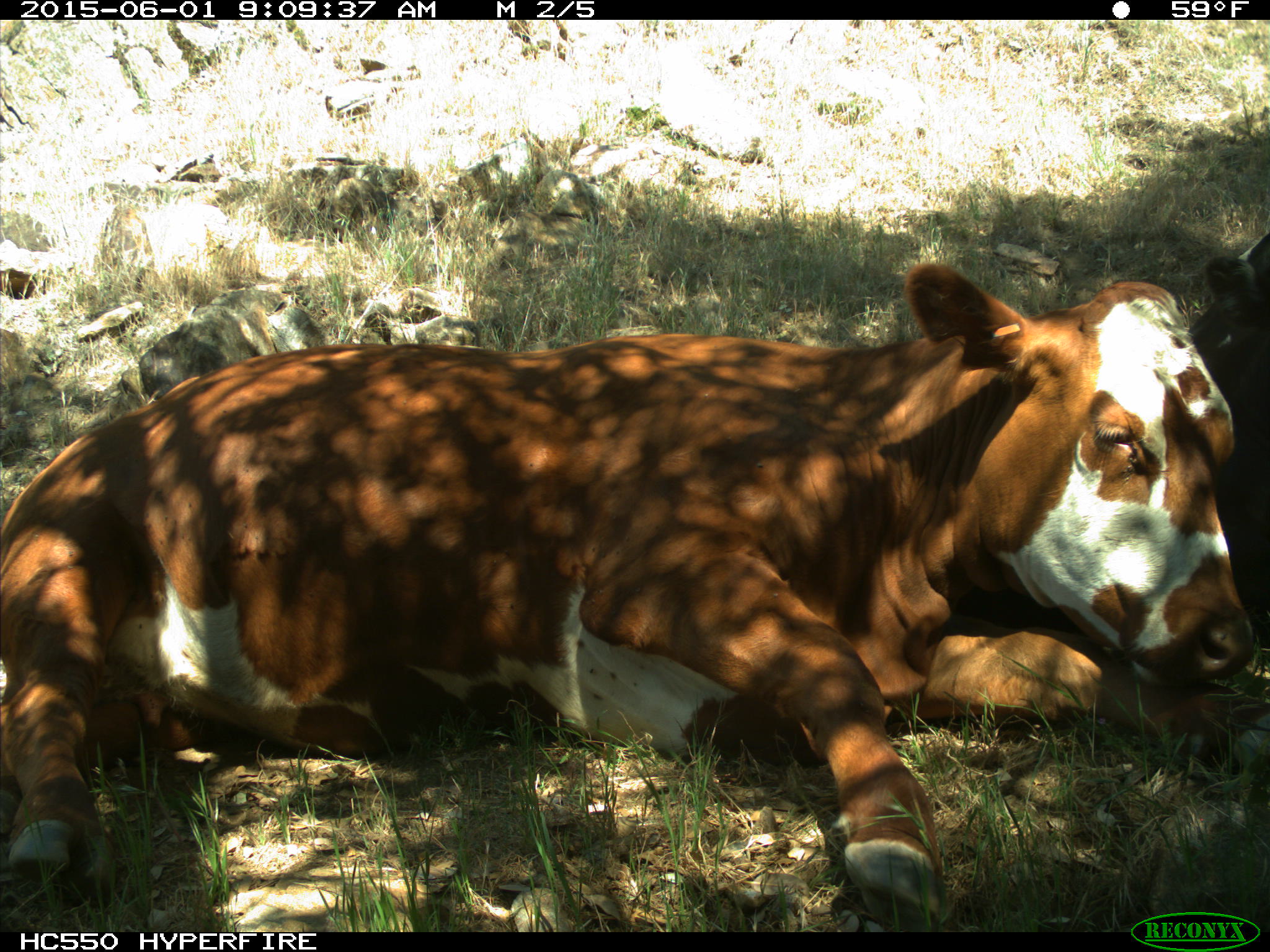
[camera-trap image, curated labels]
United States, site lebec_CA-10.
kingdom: Animalia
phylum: Chordata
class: Mammalia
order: Artiodactyla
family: Bovidae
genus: Bos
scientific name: Bos taurus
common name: domestic cow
Bos taurus (domestic cow).